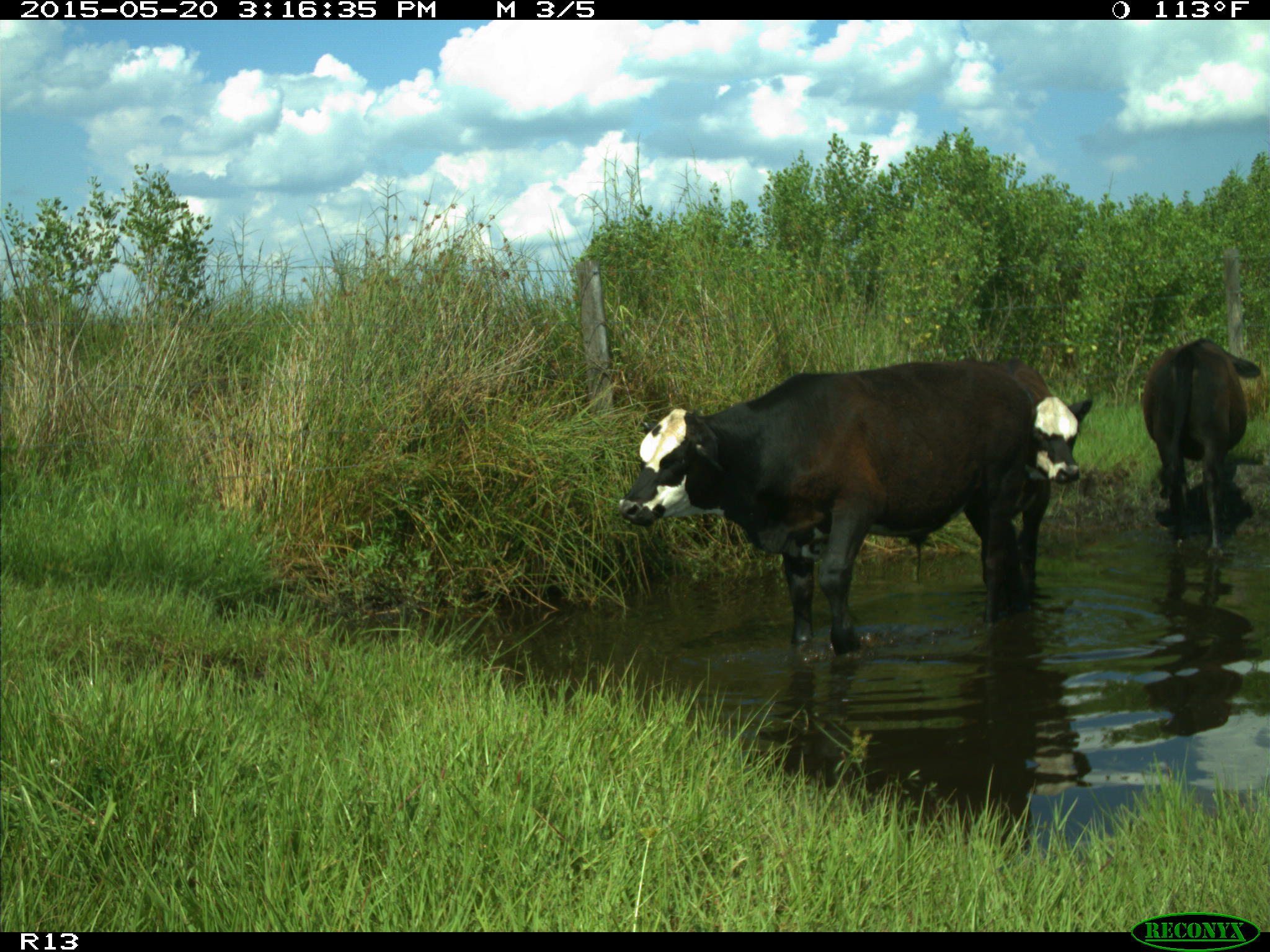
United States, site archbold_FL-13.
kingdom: Animalia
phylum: Chordata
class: Mammalia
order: Artiodactyla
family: Bovidae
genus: Bos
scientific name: Bos taurus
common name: domestic cow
Bos taurus (domestic cow).